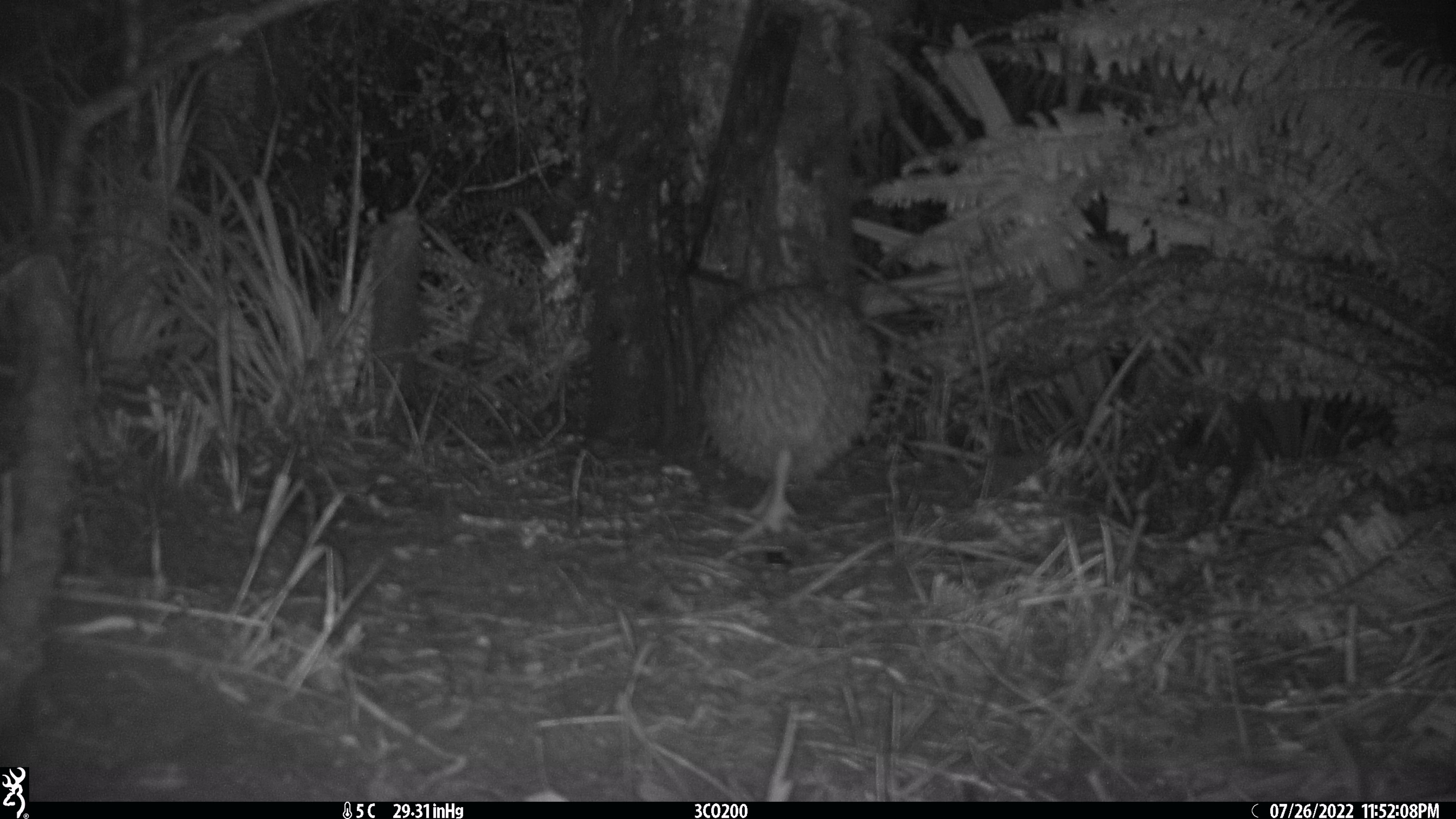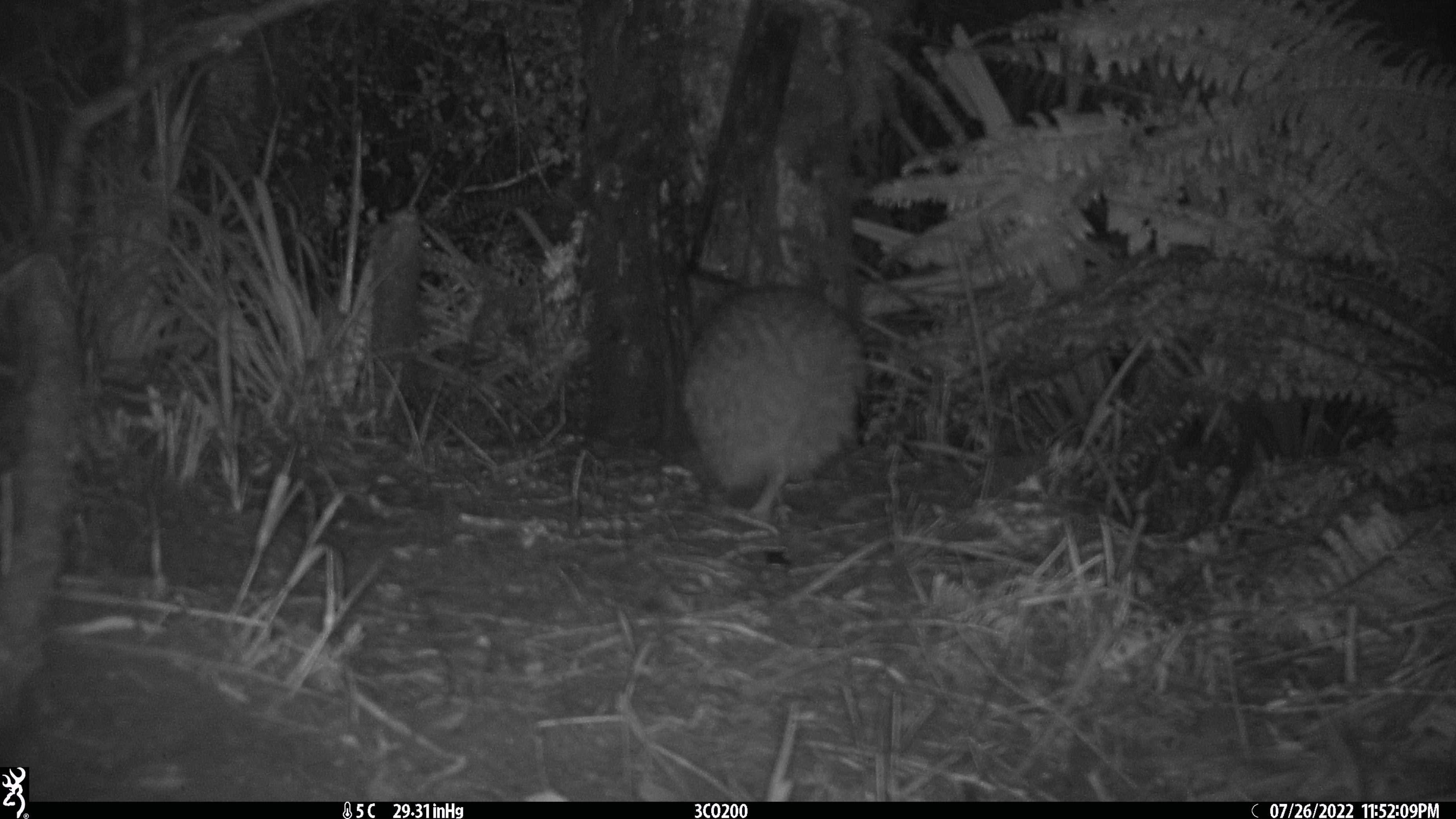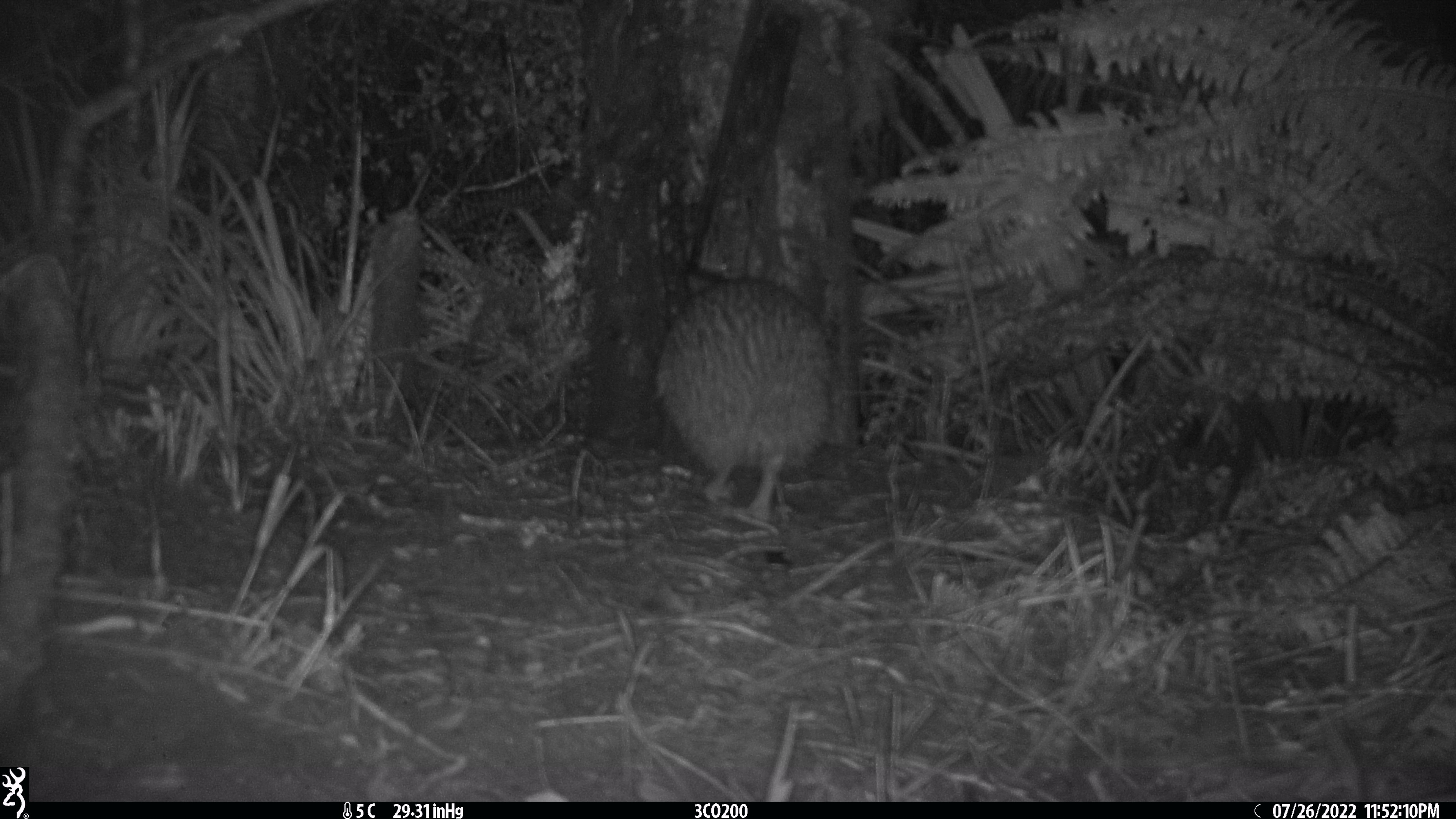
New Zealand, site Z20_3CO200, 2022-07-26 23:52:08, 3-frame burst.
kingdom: Animalia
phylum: Chordata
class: Aves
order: Apterygiformes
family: Apterygidae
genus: Apteryx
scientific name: Apteryx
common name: kiwi